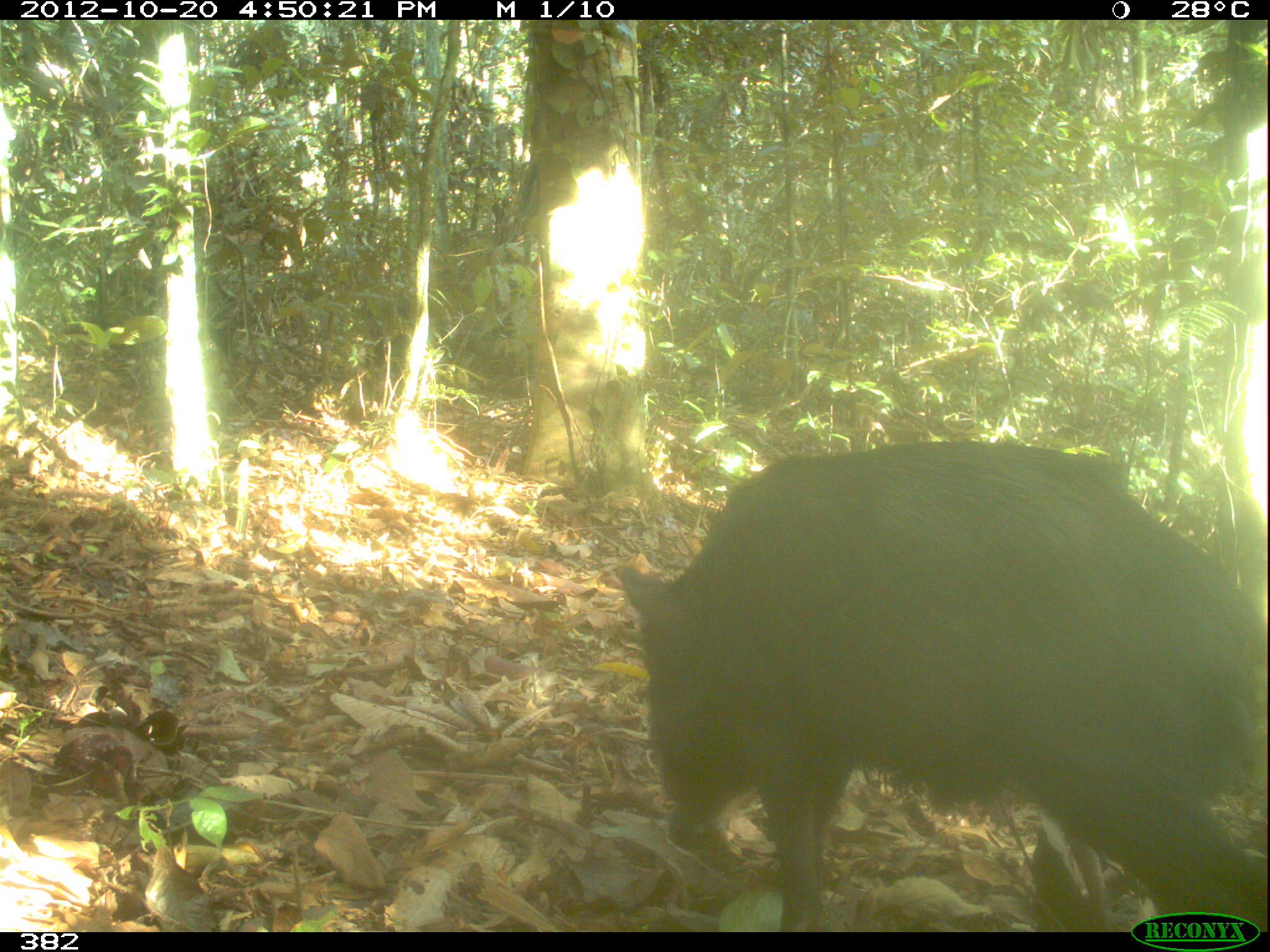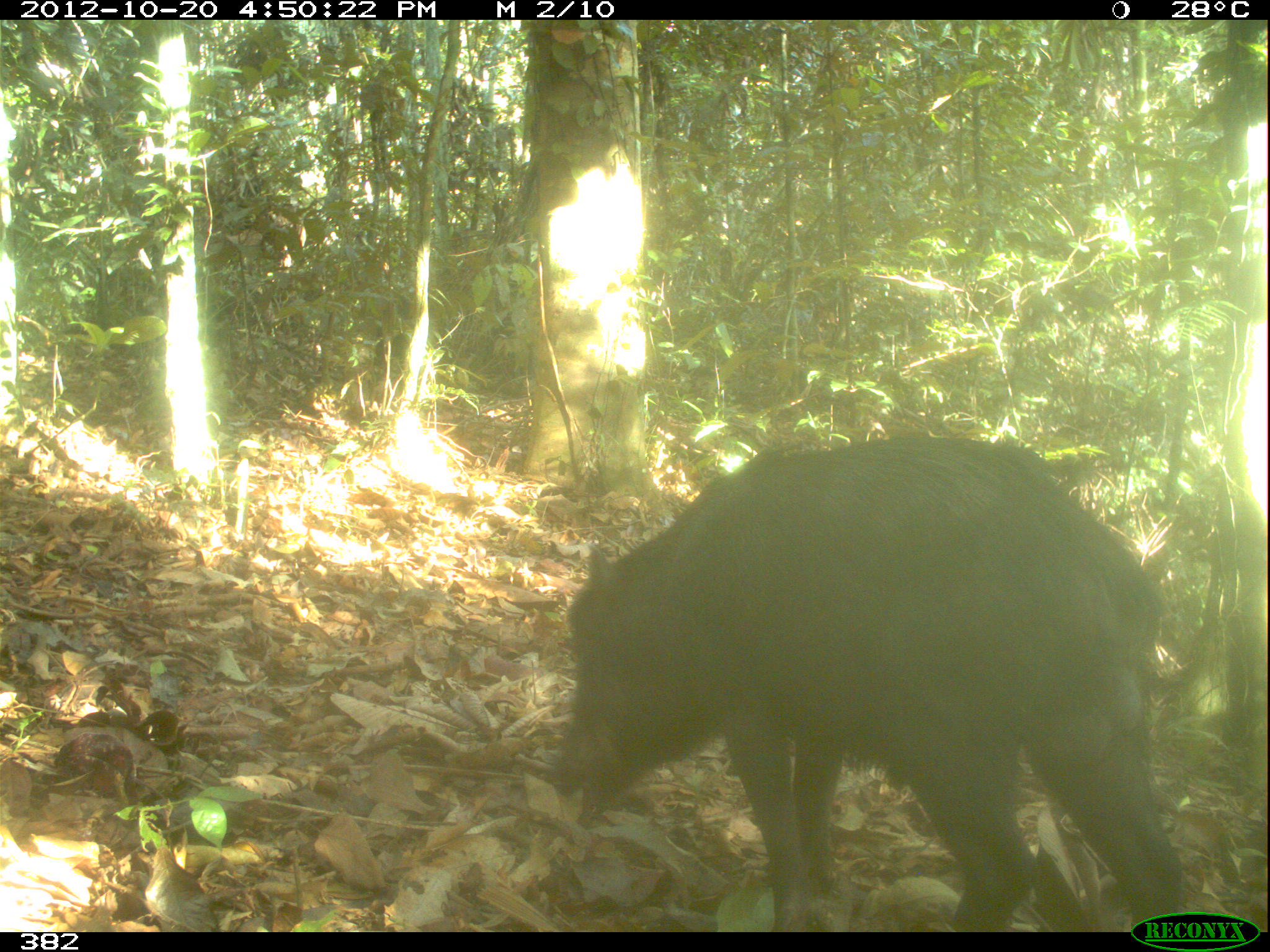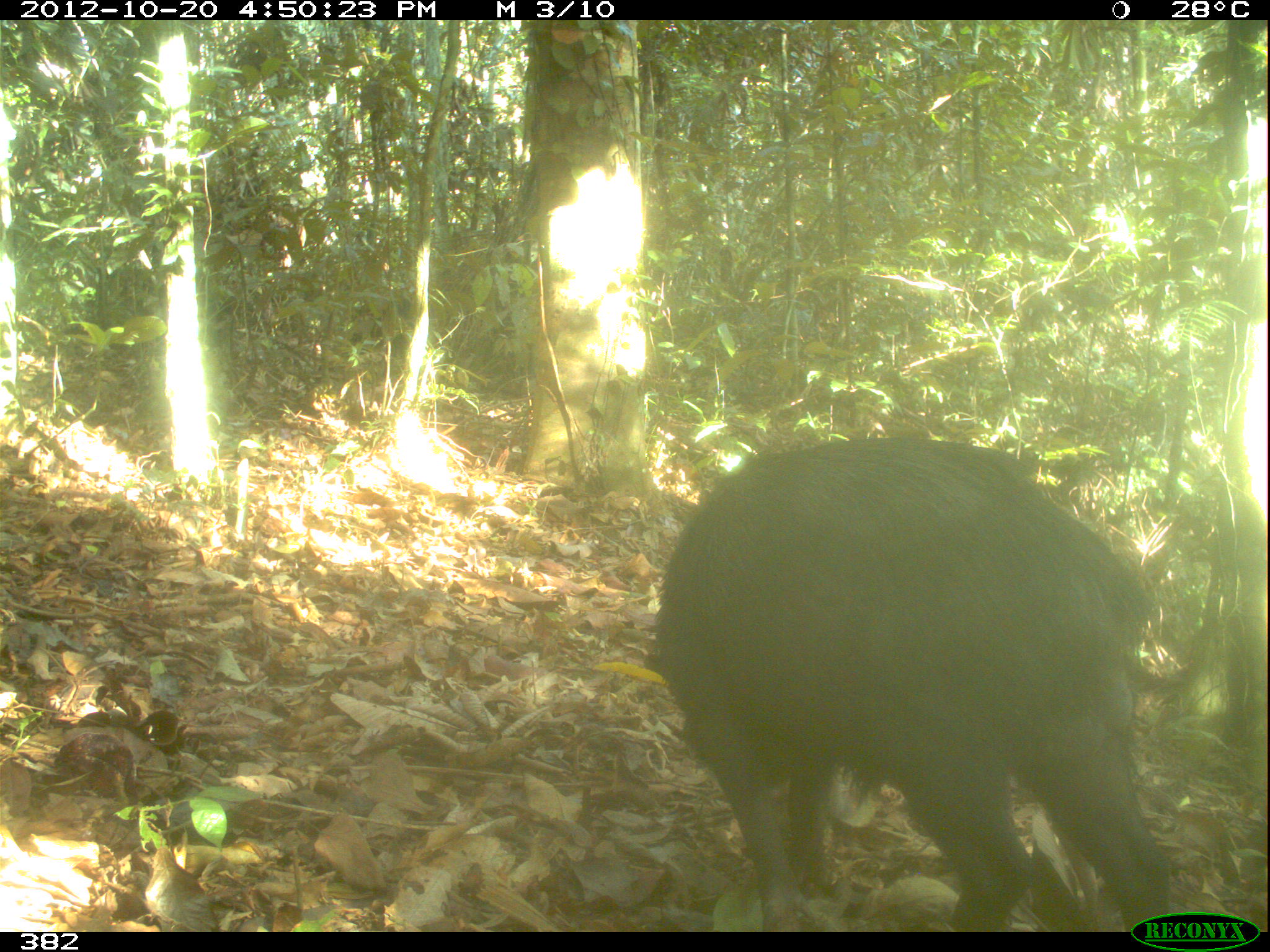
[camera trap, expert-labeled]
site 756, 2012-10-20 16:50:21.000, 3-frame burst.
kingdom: Animalia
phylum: Chordata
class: Mammalia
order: Artiodactyla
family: Tayassuidae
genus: Tayassu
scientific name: Tayassu pecari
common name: white-lipped peccary